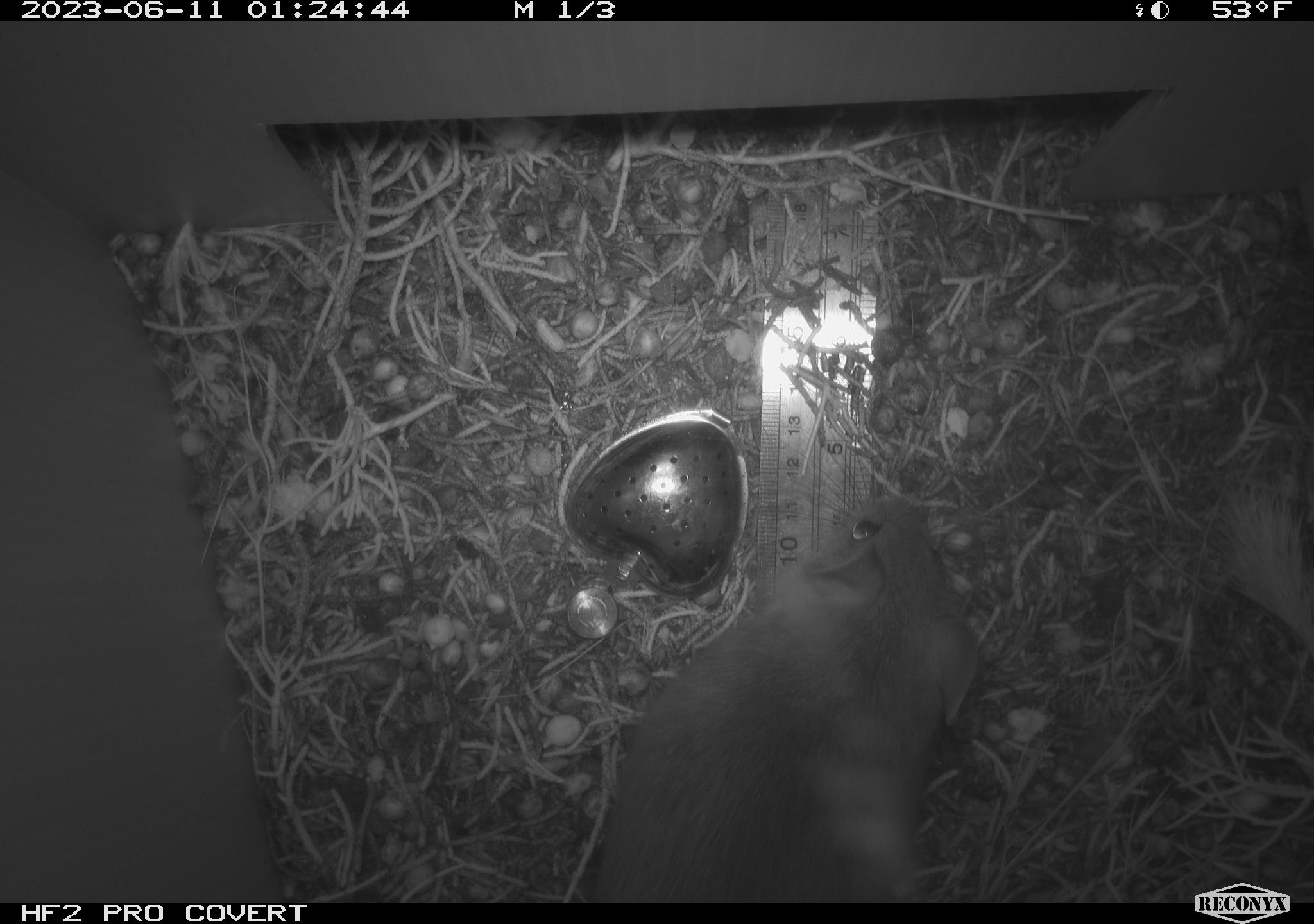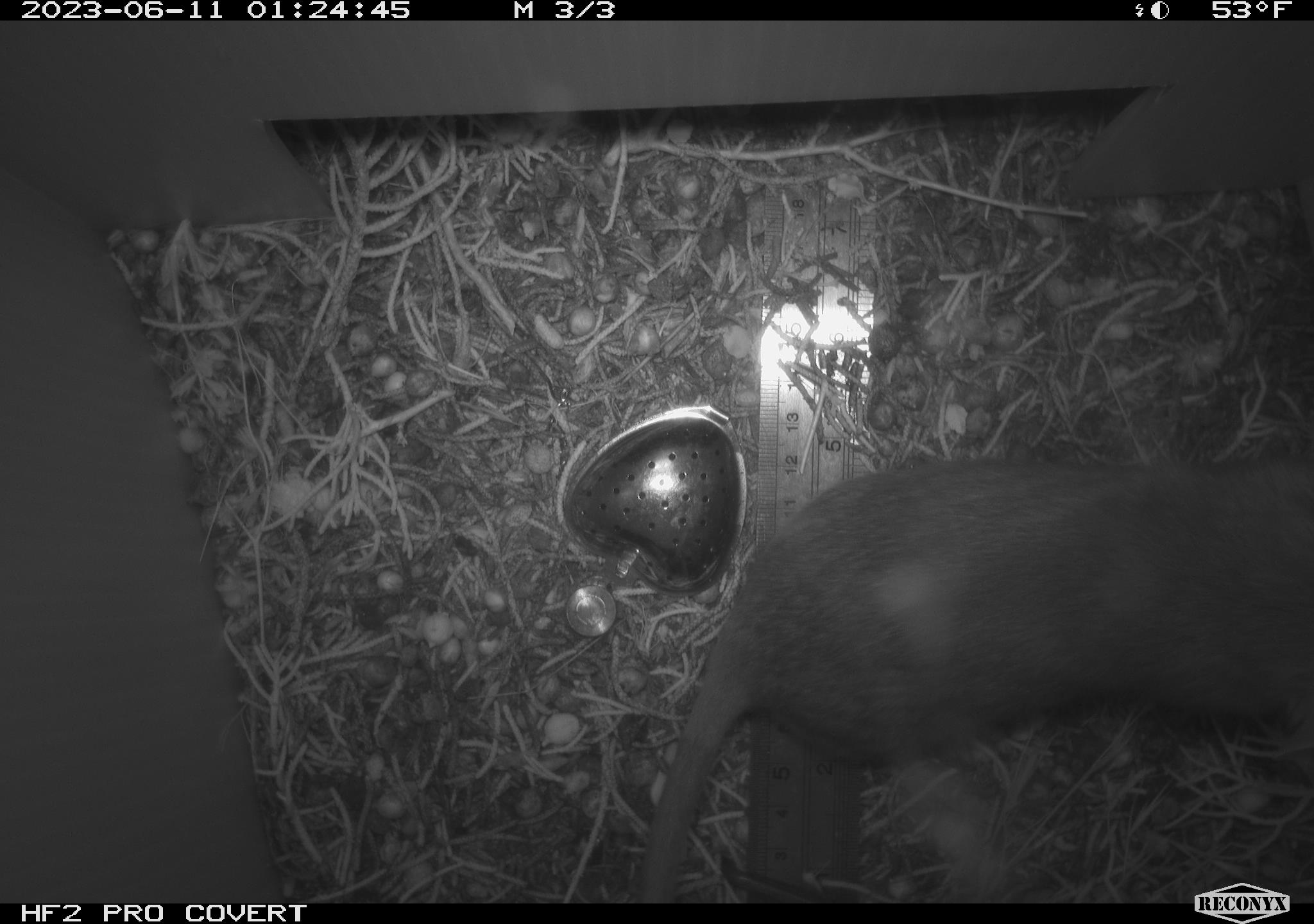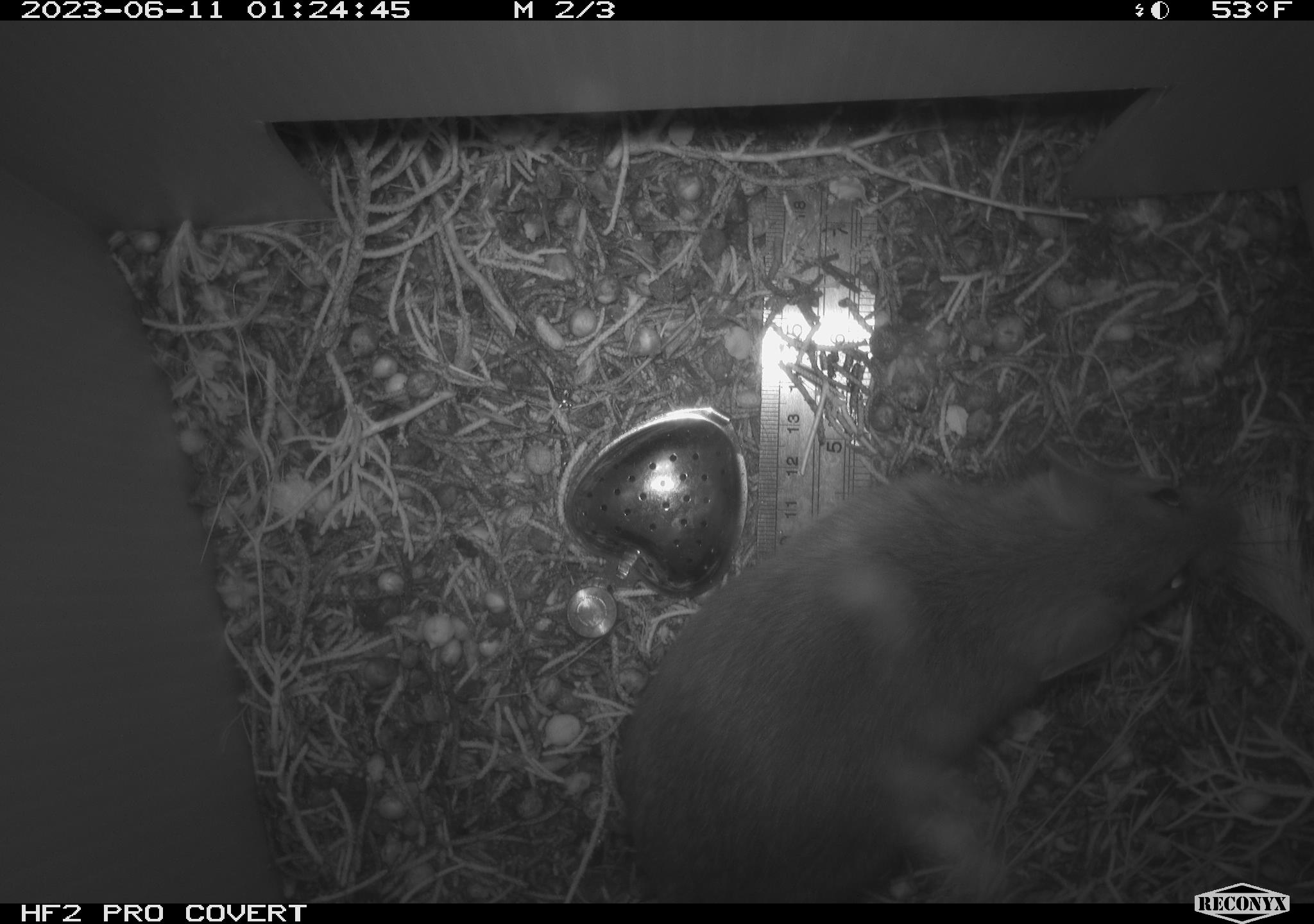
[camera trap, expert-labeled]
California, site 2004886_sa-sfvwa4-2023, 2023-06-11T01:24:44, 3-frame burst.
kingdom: Animalia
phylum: Chordata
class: Mammalia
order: Rodentia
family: Cricetidae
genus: Neotoma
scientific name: Neotoma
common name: pack rat or woodrat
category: neotoma species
Neotoma species (pack rat or woodrat) (Neotoma).